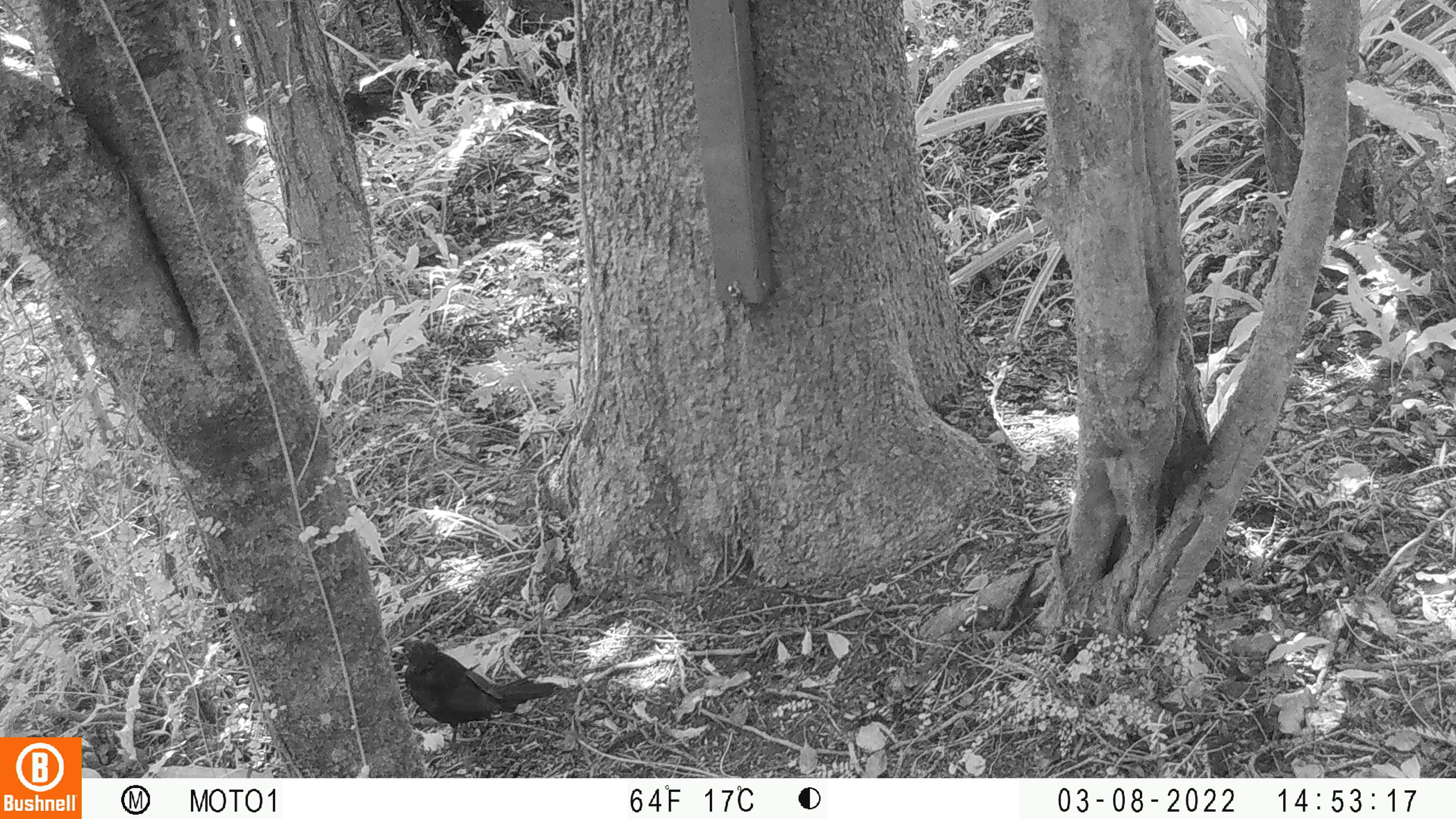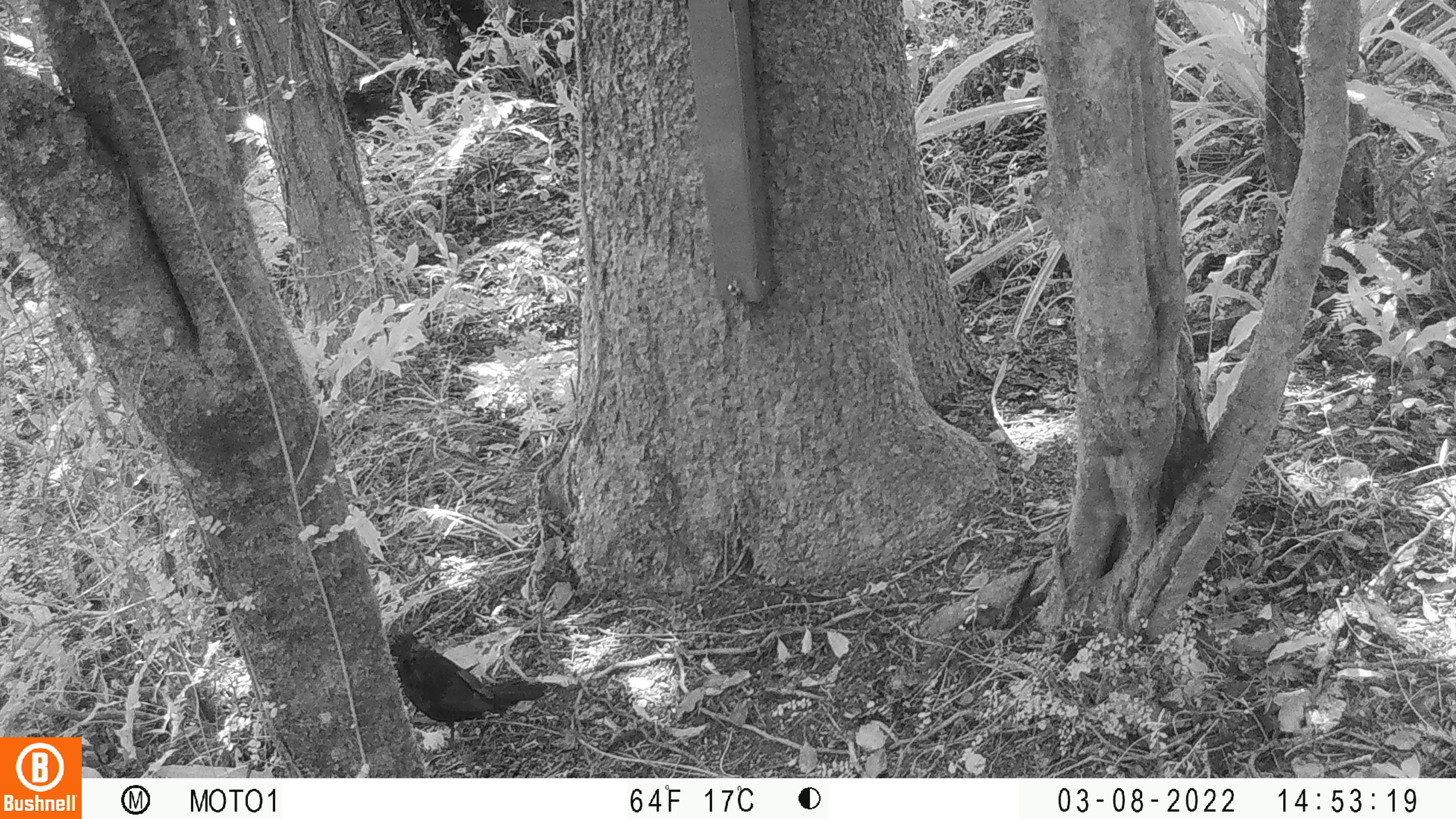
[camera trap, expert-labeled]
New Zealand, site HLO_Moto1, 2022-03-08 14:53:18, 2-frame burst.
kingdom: Animalia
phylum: Chordata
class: Aves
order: Passeriformes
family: Turdidae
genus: Turdus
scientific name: Turdus merula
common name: eurasian blackbird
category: blackbird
Blackbird (eurasian blackbird) (Turdus merula).